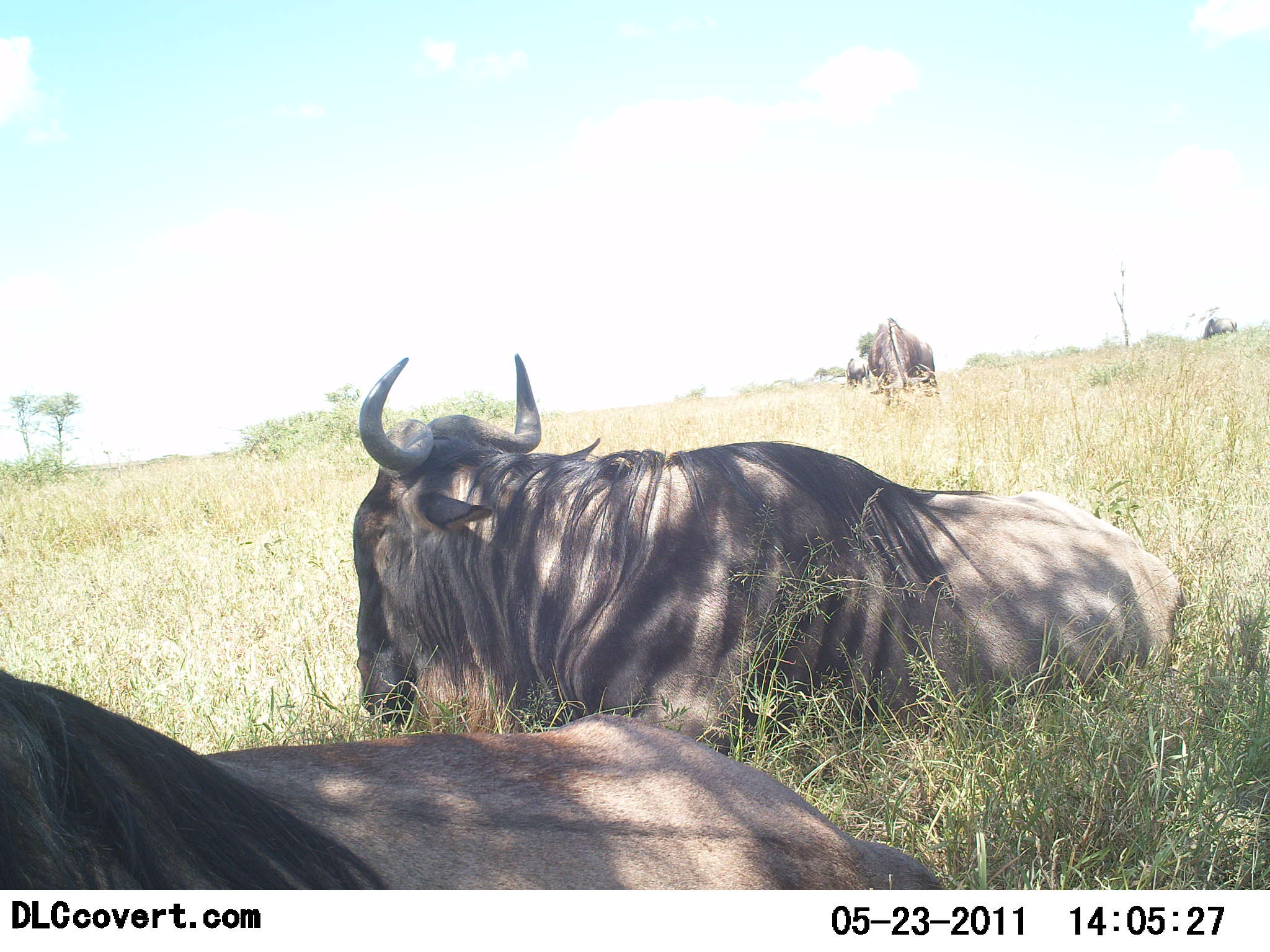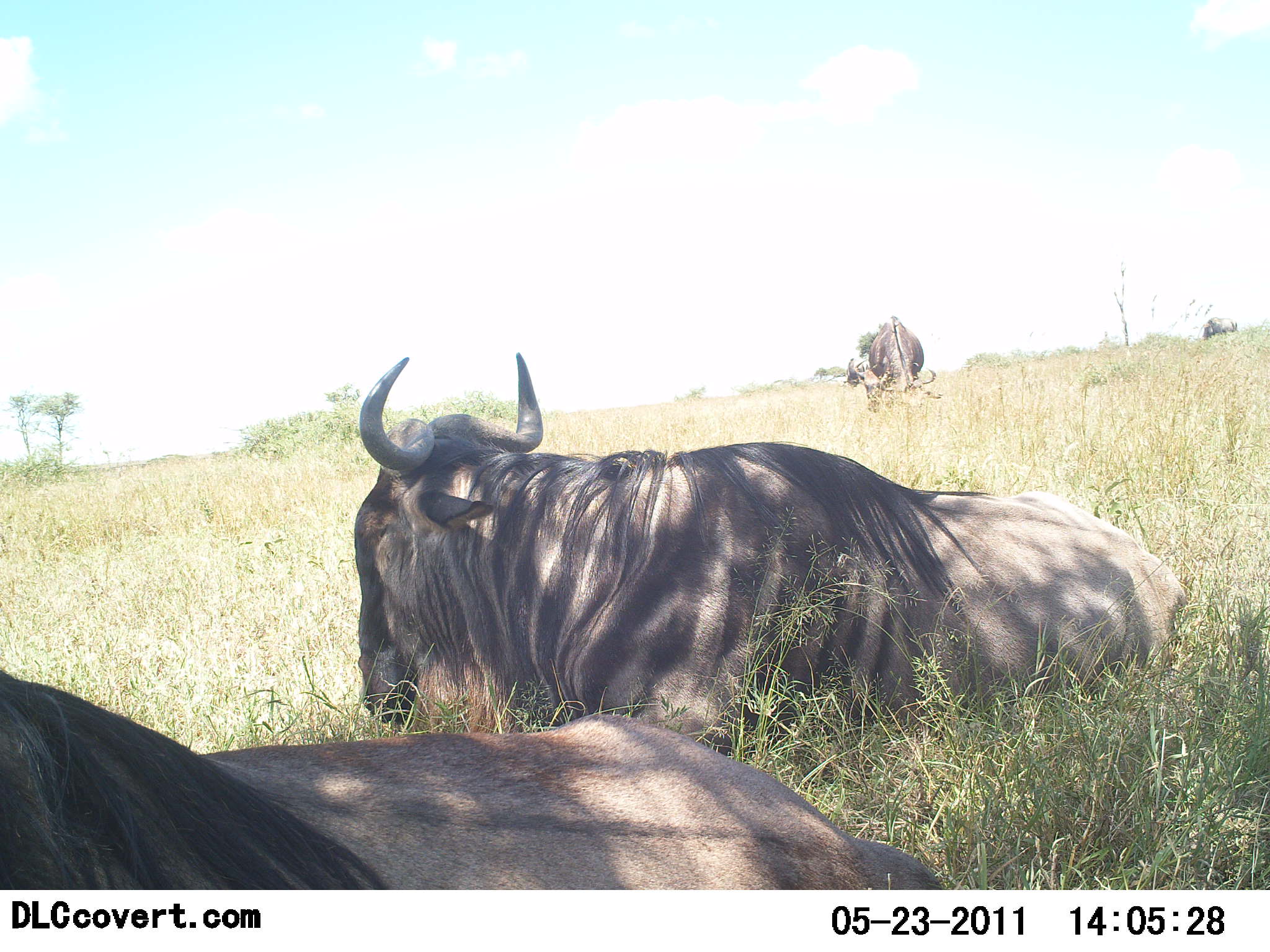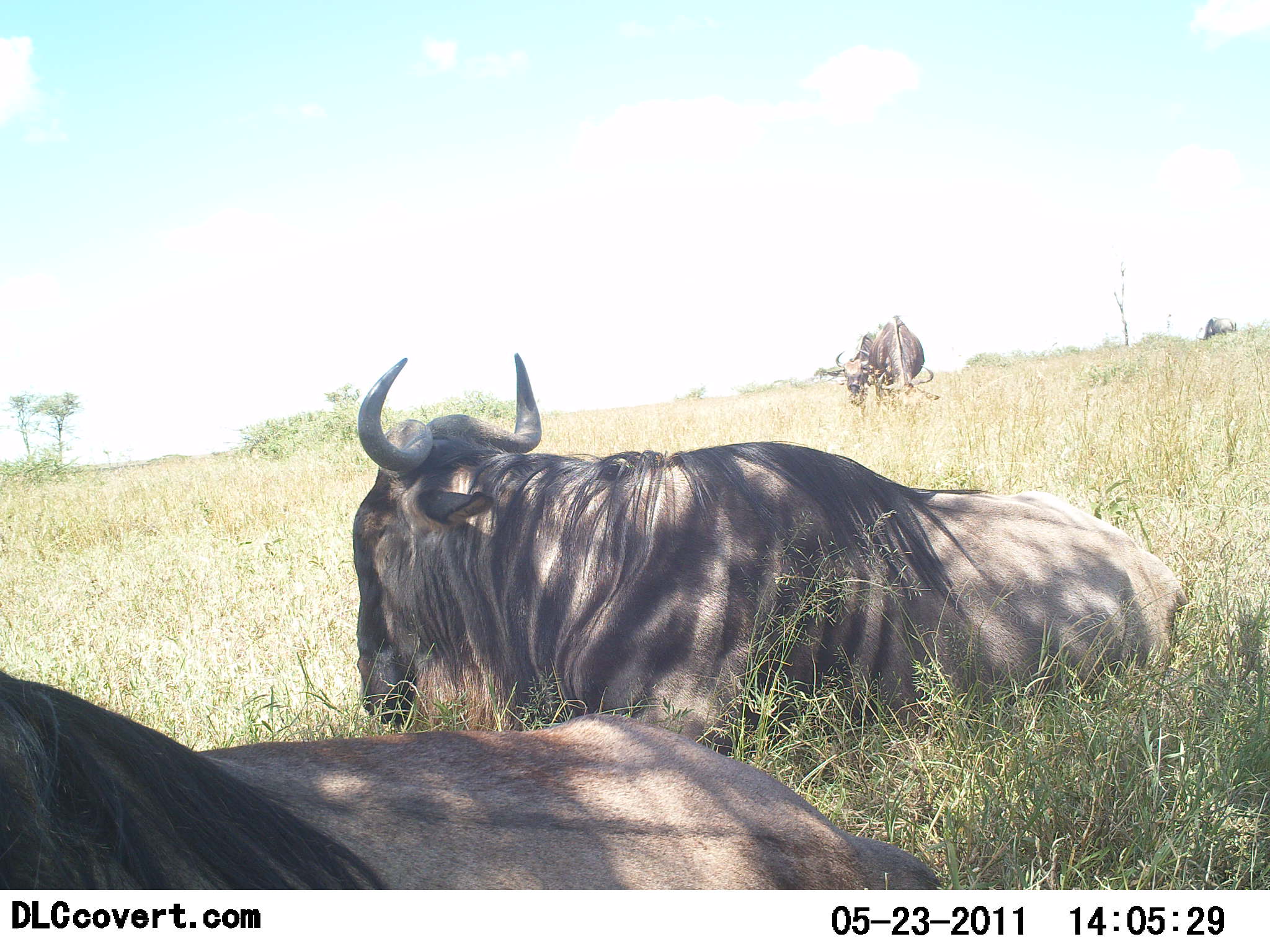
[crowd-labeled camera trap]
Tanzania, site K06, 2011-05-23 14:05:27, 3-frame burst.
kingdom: Animalia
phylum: Chordata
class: Mammalia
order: Artiodactyla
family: Bovidae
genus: Connochaetes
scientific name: Connochaetes taurinus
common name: blue wildebeest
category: wildebeest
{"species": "wildebeest (blue wildebeest) (Connochaetes taurinus)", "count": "4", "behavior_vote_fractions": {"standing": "50%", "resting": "100%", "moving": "8%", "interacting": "0%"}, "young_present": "0%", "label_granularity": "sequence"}